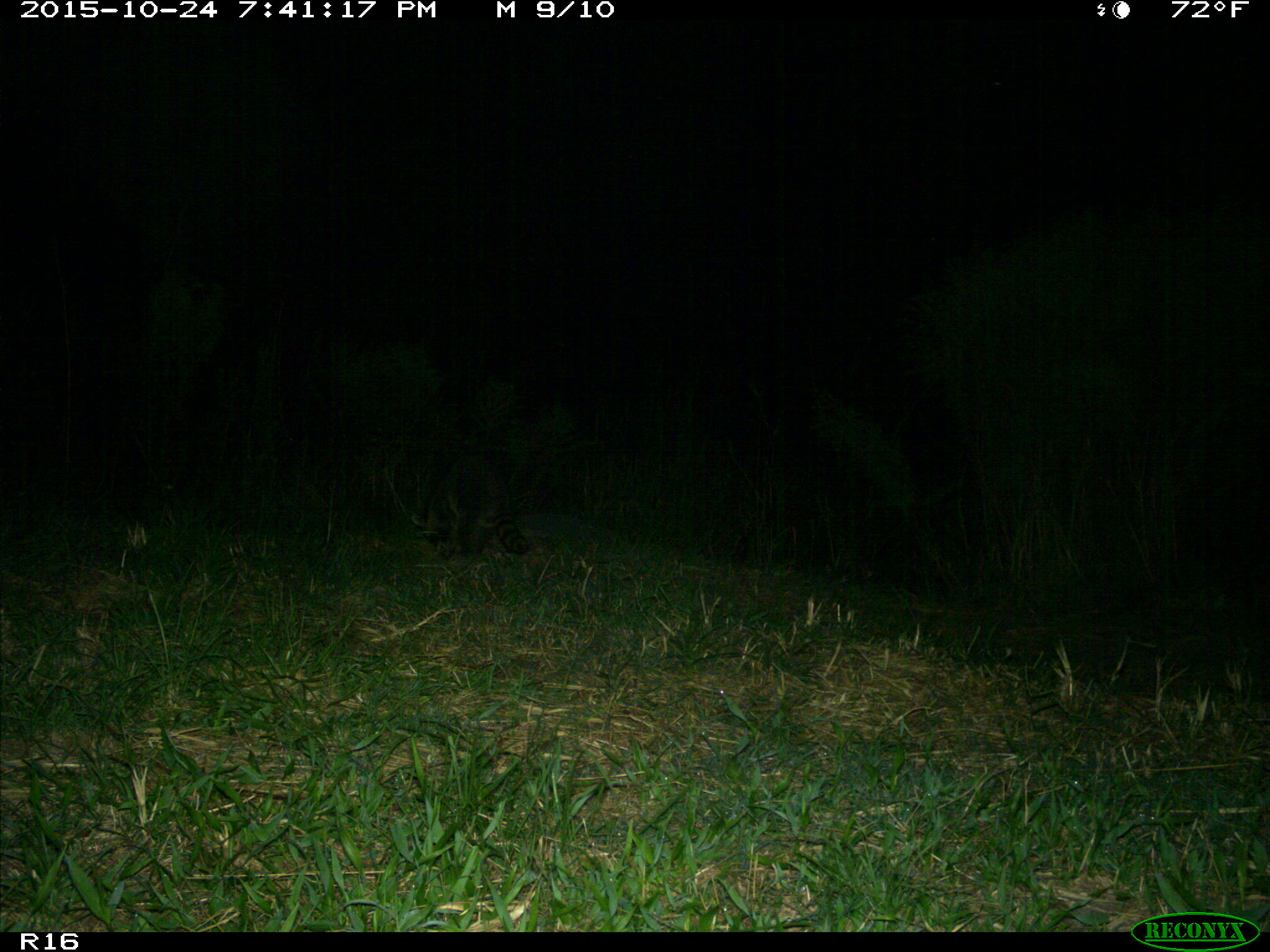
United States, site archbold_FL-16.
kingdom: Animalia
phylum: Chordata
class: Mammalia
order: Carnivora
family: Procyonidae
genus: Procyon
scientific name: Procyon lotor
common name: common raccoon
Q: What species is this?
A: Procyon lotor (common raccoon).